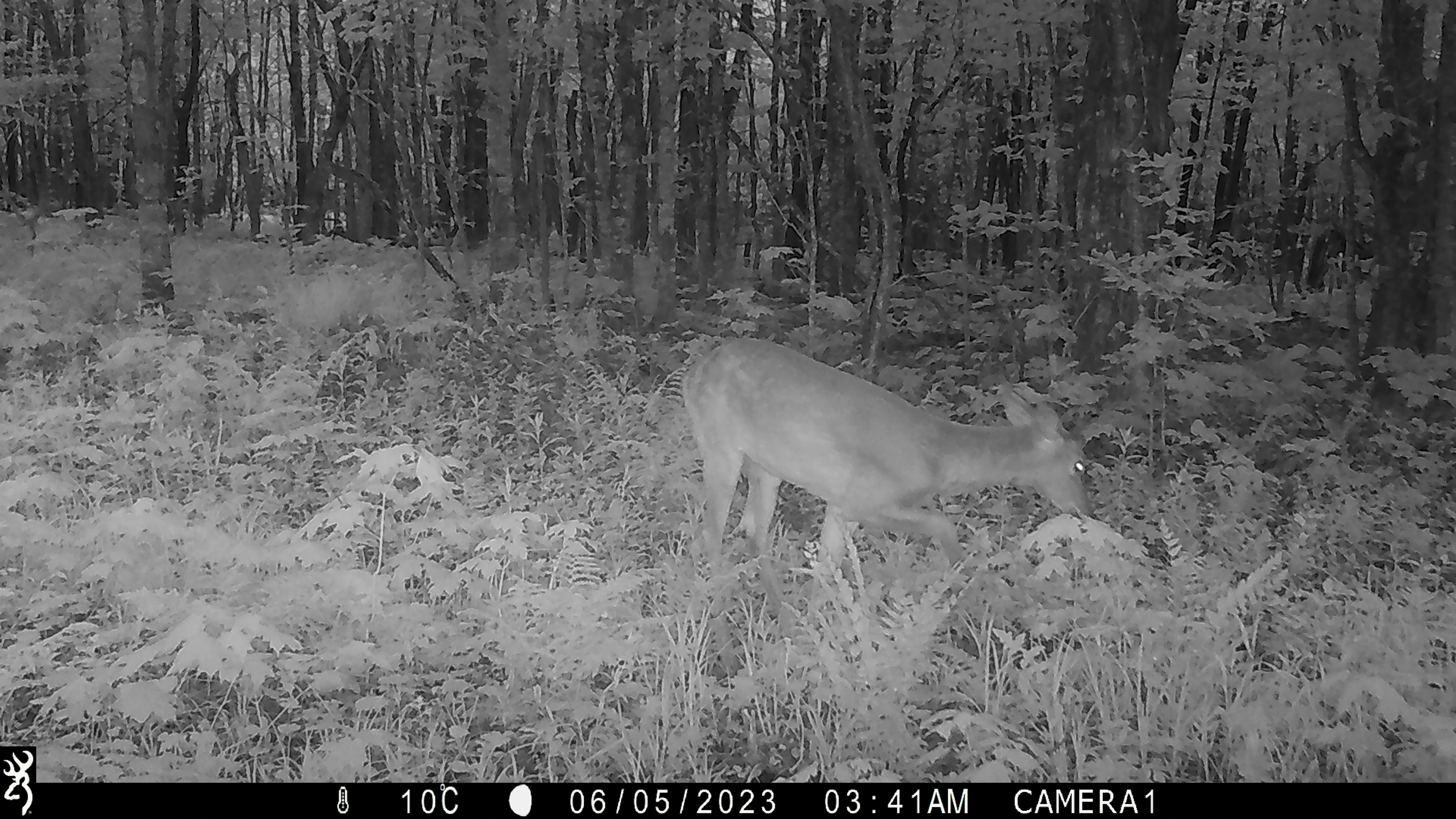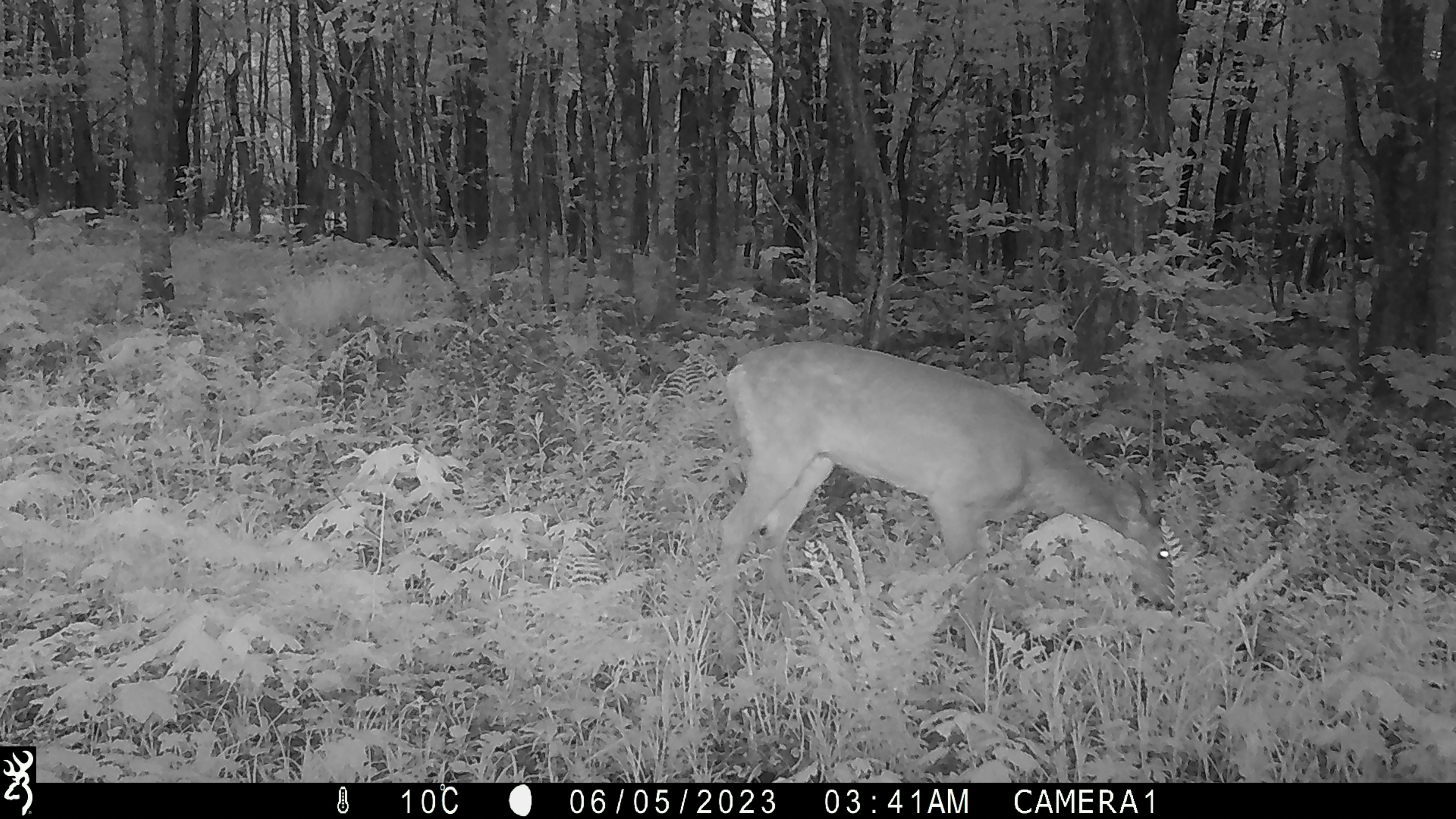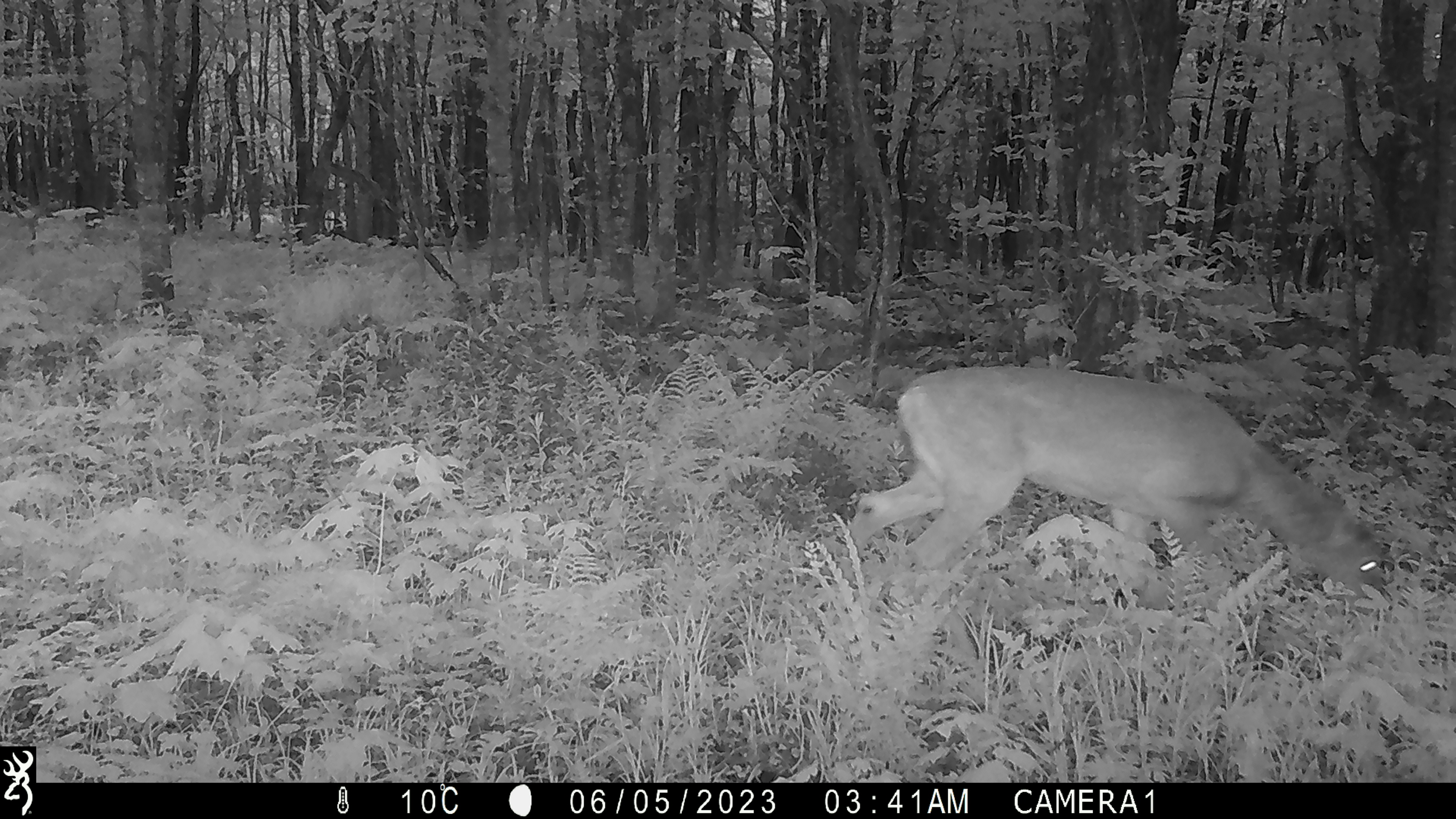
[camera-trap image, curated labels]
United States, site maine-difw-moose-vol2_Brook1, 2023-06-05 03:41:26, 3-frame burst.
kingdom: Animalia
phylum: Chordata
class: Mammalia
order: Artiodactyla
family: Cervidae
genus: Odocoileus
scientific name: Odocoileus virginianus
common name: white-tailed deer